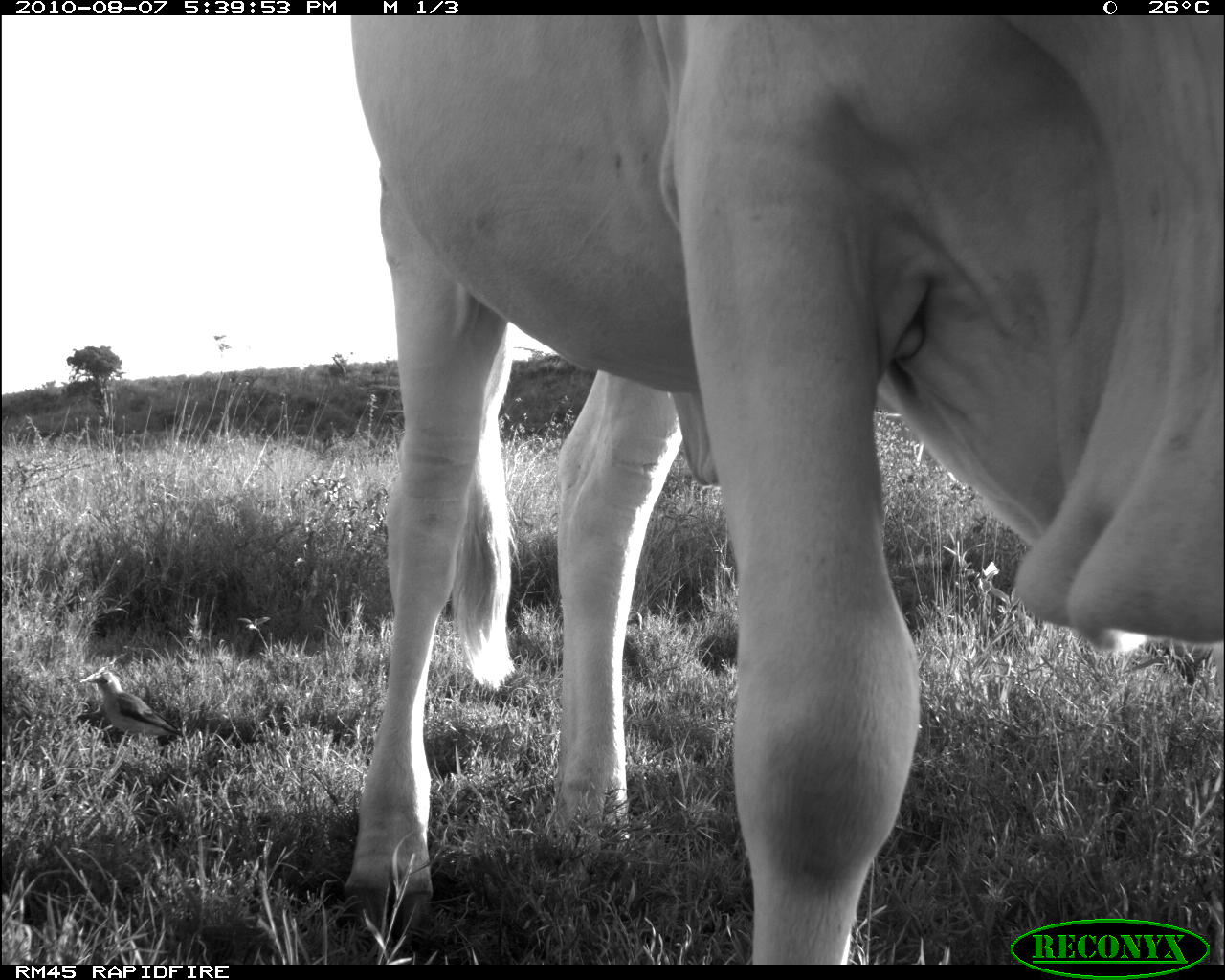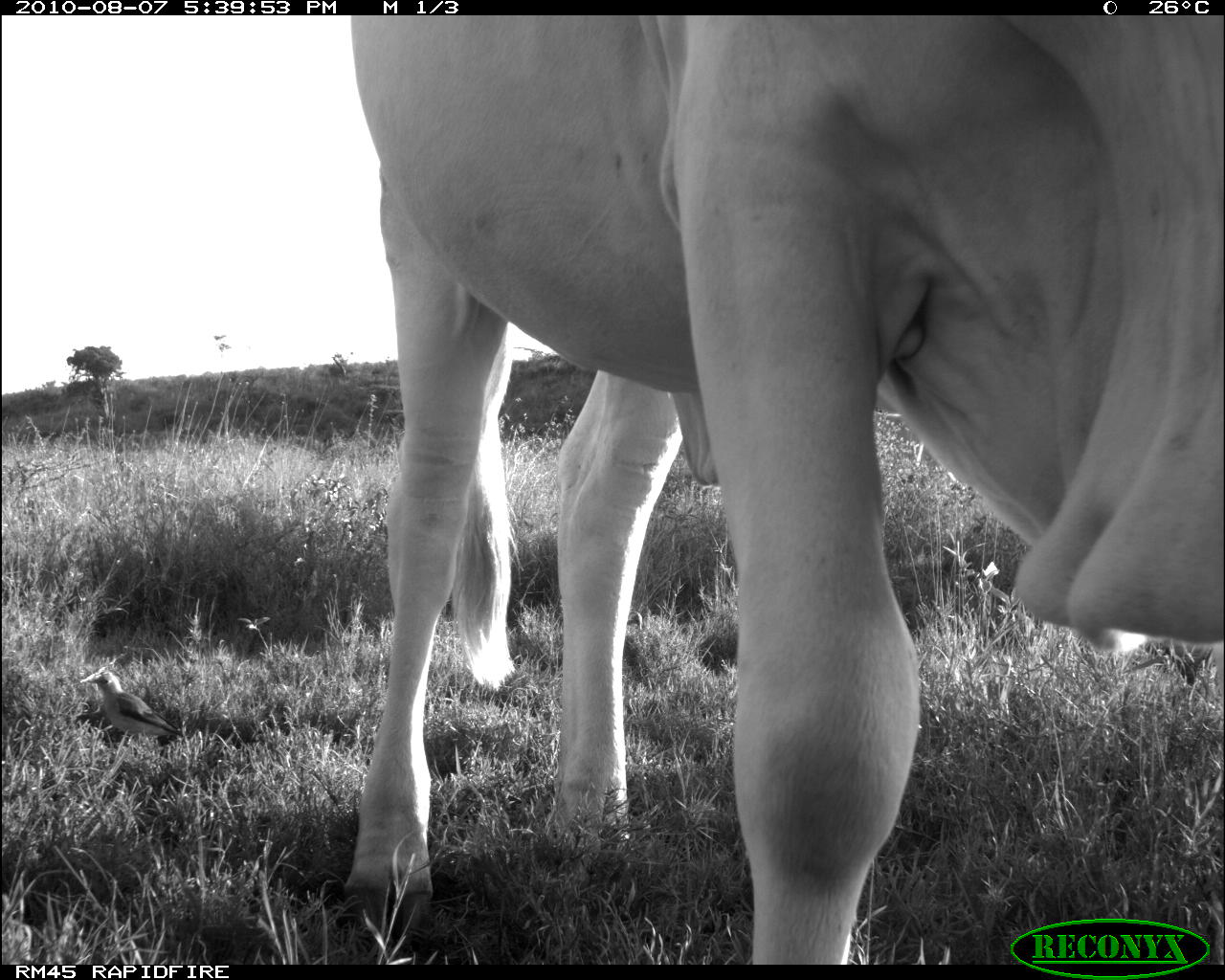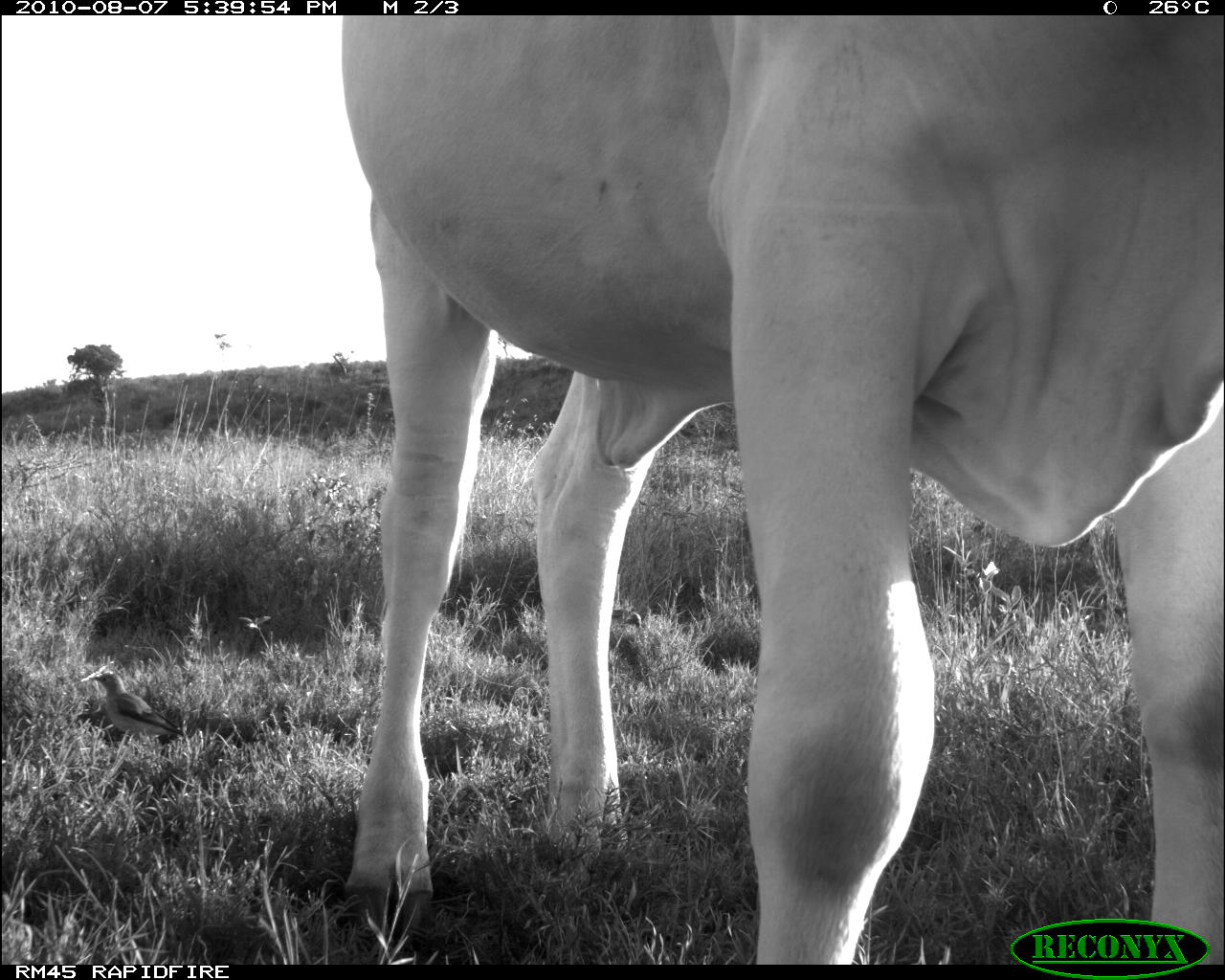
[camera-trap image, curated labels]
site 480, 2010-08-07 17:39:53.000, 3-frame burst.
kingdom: Animalia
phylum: Chordata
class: Mammalia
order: Artiodactyla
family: Bovidae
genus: Bos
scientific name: Bos taurus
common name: domestic cattle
Bos taurus (domestic cattle), count 1.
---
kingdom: Animalia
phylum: Chordata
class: Aves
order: Passeriformes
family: Buphagidae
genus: Buphagus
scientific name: Buphagus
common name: oxpeckers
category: buphagus sp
Buphagus sp (oxpeckers) (Buphagus), count 1.